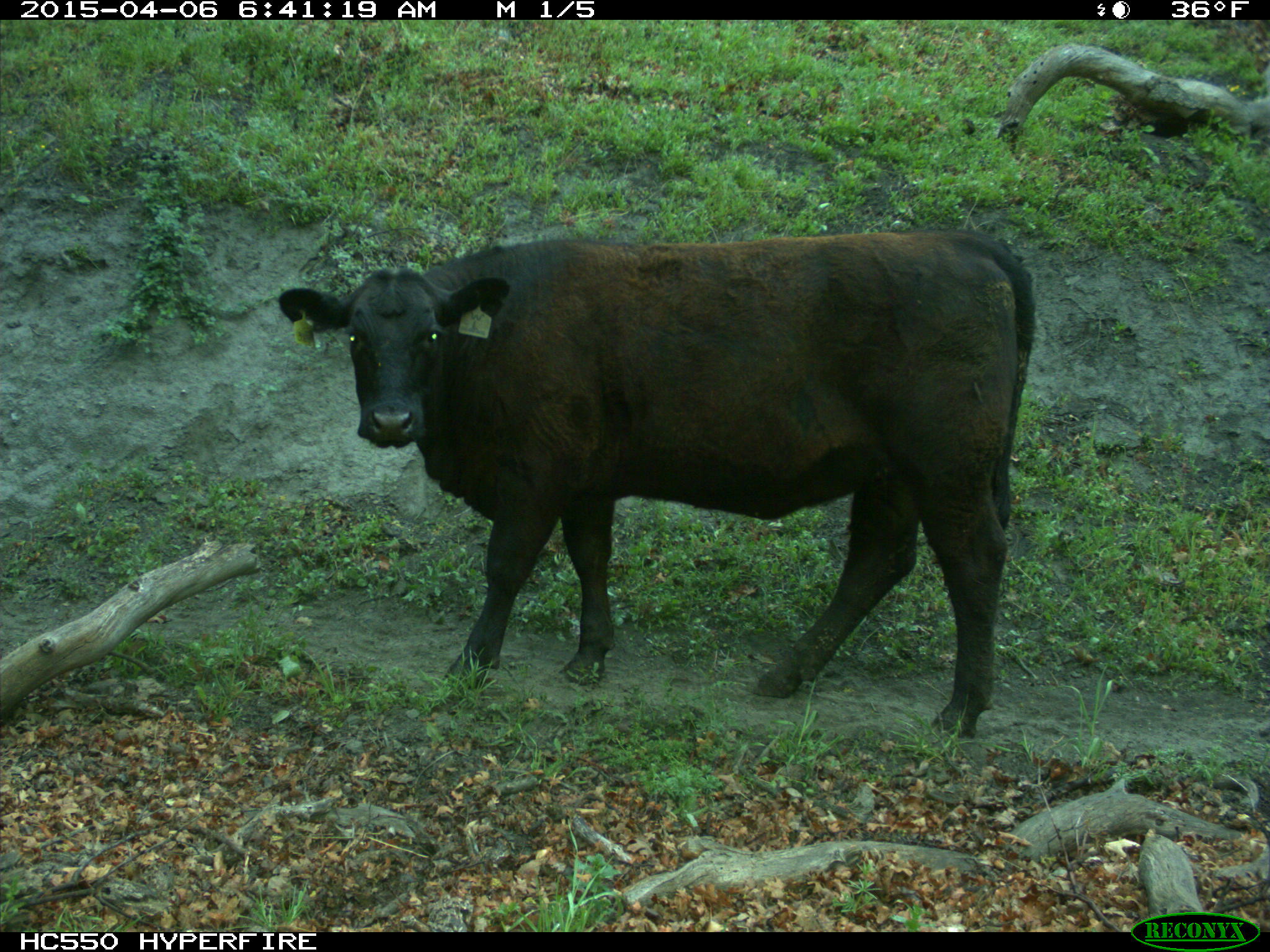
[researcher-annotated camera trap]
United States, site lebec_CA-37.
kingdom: Animalia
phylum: Chordata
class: Mammalia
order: Artiodactyla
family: Bovidae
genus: Bos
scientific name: Bos taurus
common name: domestic cow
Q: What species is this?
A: Bos taurus (domestic cow).